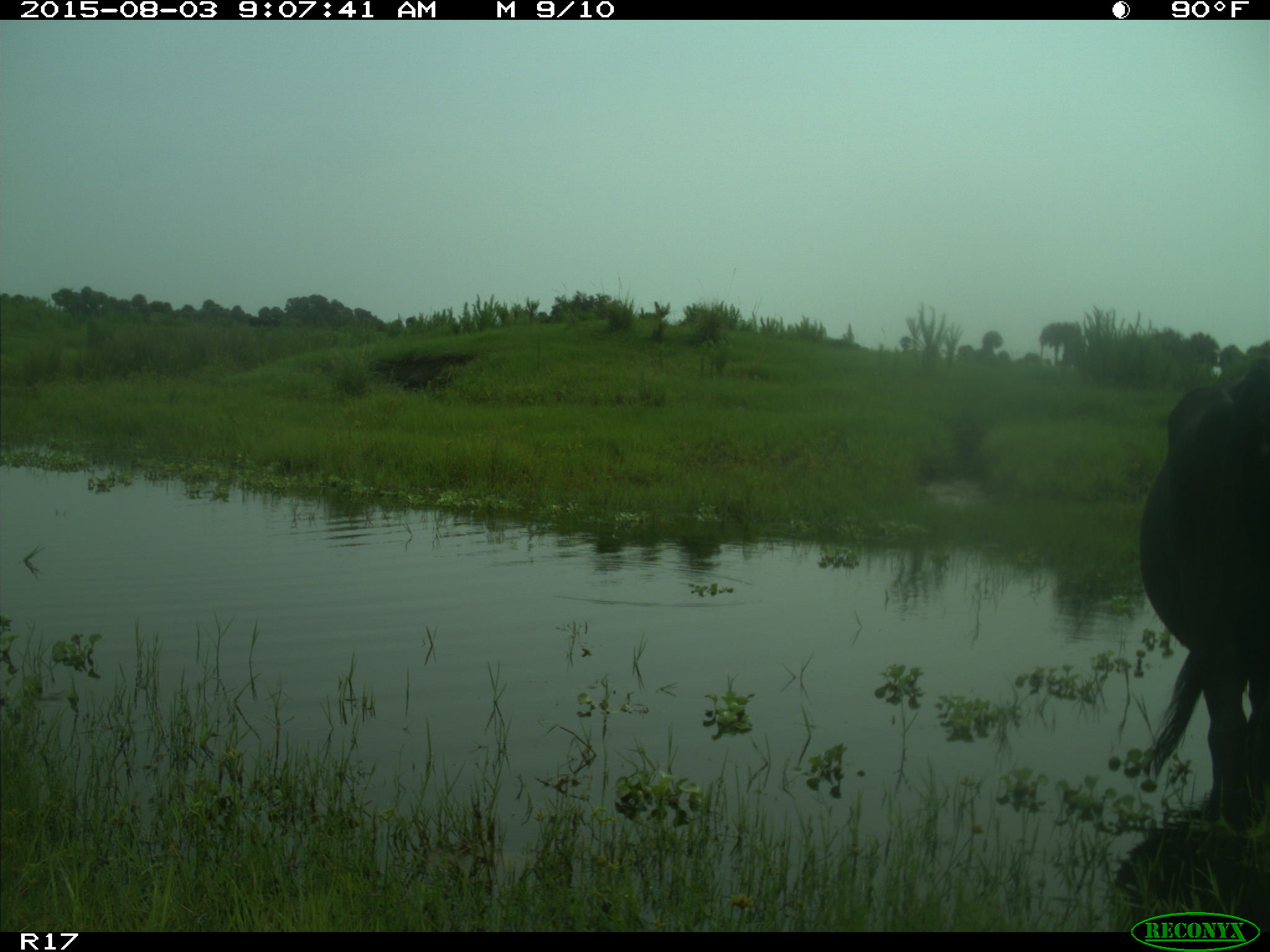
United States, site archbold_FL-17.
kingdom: Animalia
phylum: Chordata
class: Mammalia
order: Artiodactyla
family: Bovidae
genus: Bos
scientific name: Bos taurus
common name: domestic cow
Bos taurus (domestic cow).